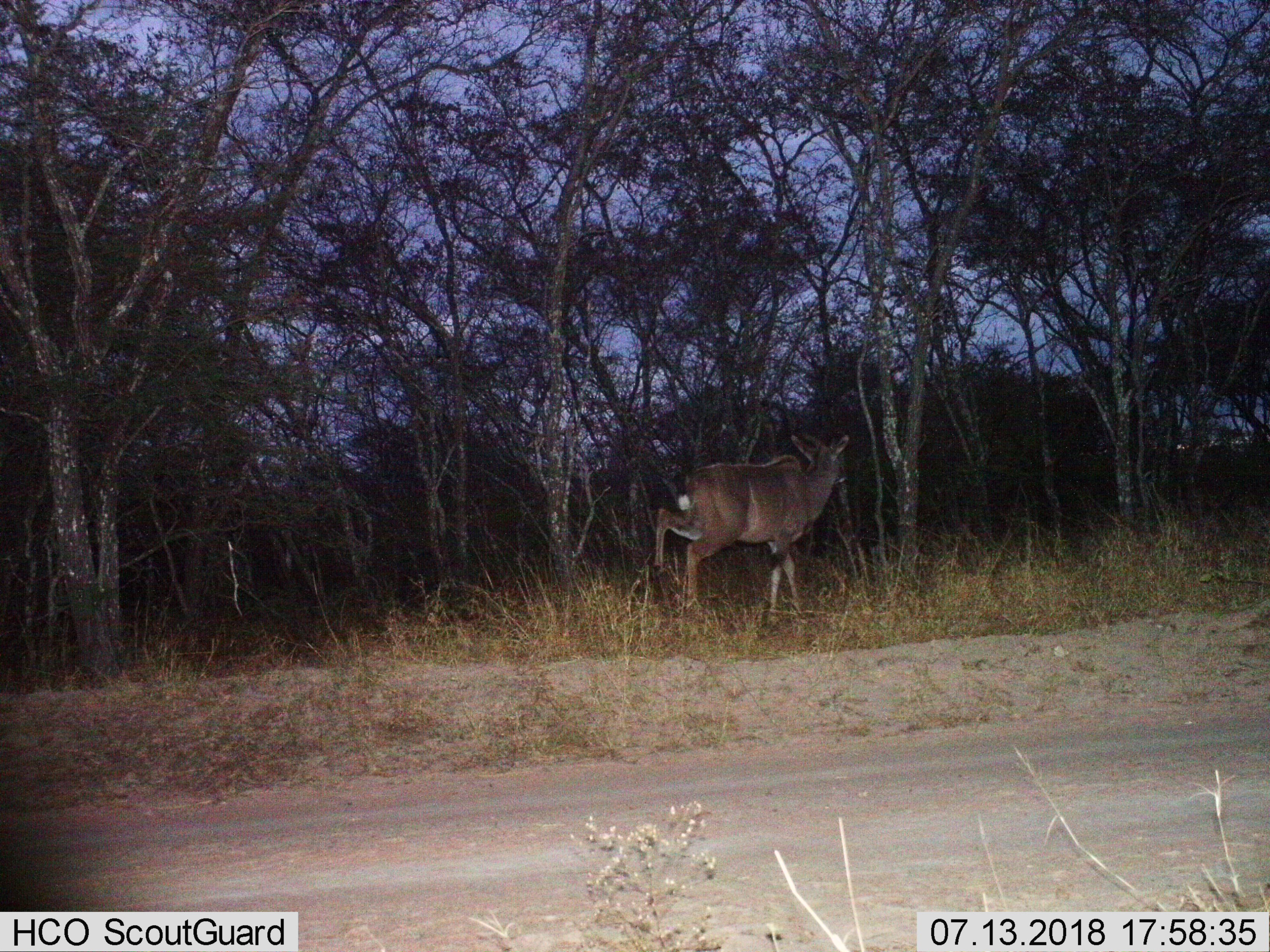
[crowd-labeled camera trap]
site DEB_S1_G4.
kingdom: Animalia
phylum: Chordata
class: Mammalia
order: Artiodactyla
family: Bovidae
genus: Tragelaphus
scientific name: Tragelaphus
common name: kudu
Kudu (Tragelaphus), count 1. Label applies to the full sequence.